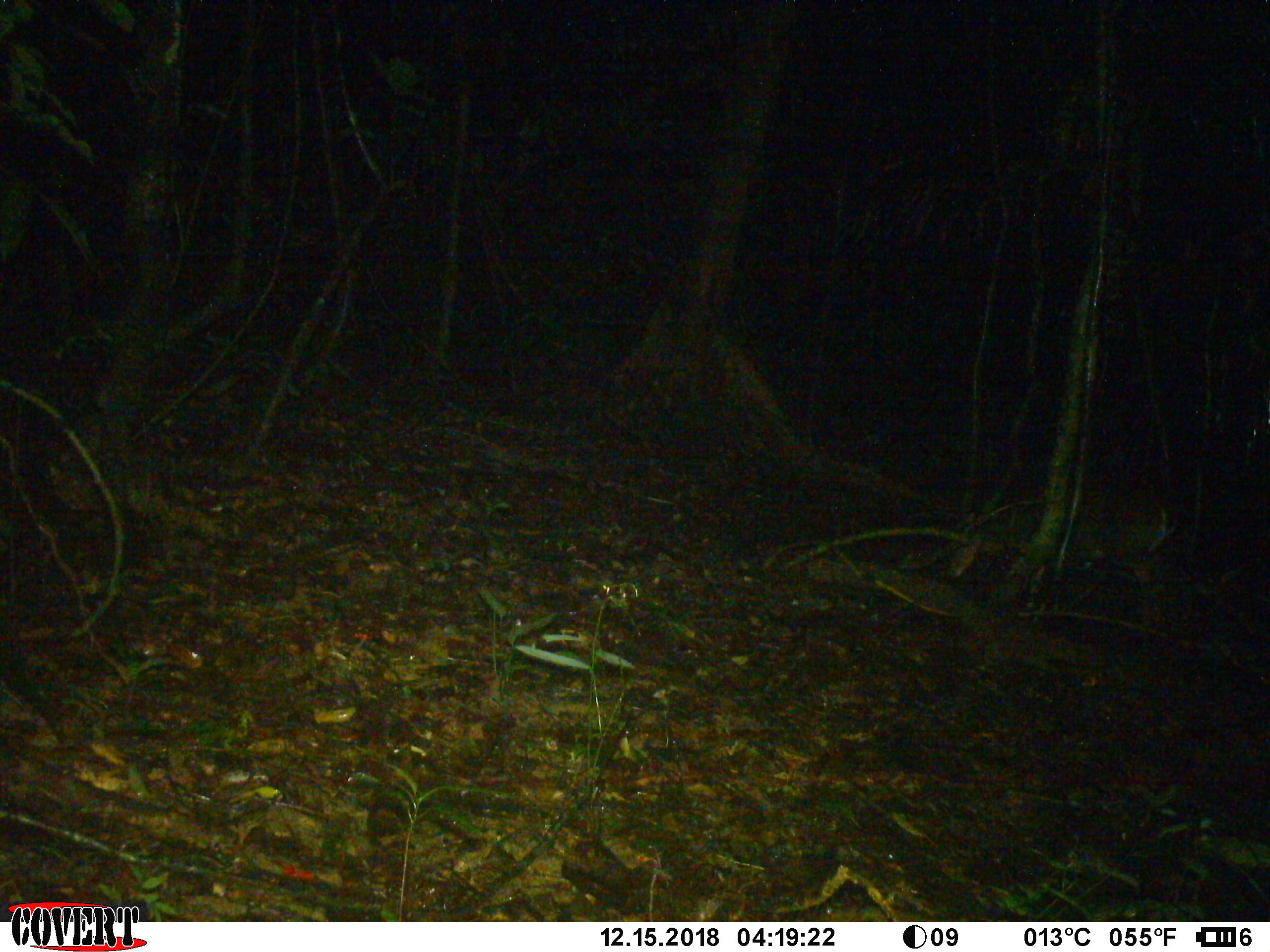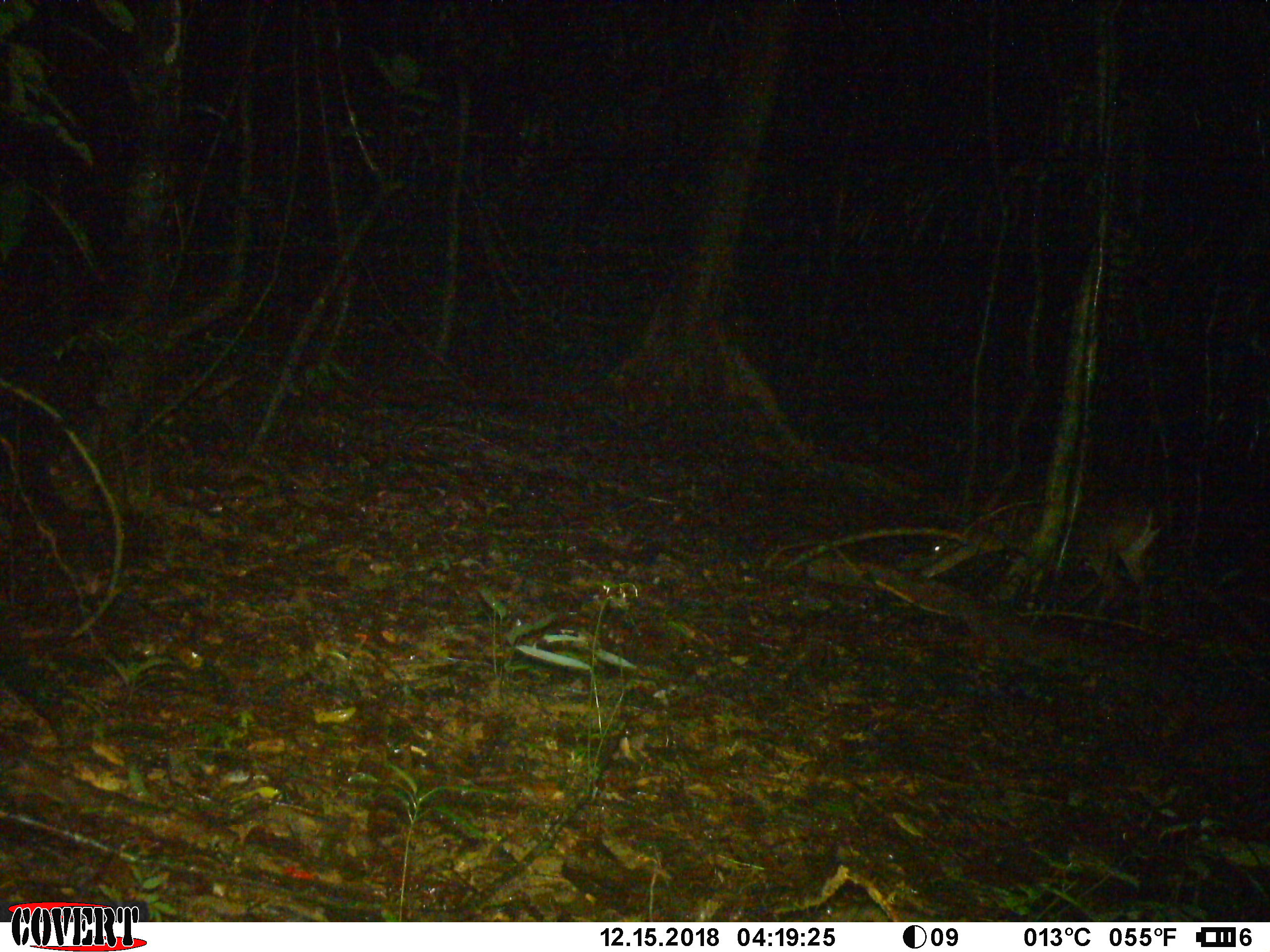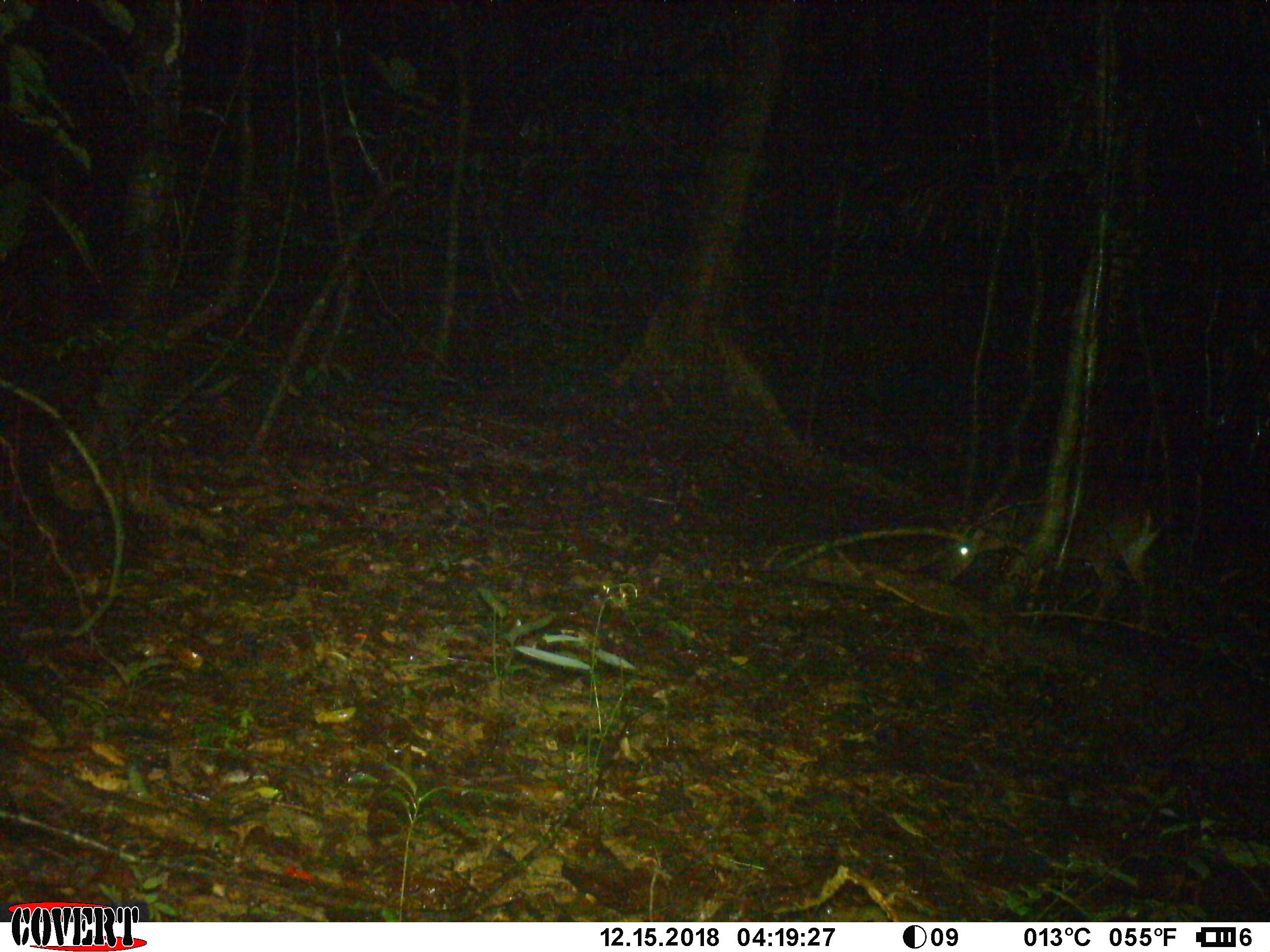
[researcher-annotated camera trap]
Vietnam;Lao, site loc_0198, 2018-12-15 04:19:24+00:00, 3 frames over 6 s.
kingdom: Animalia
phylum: Chordata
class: Mammalia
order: Artiodactyla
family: Cervidae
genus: Muntiacus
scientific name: Muntiacus vuquangensis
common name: large-antlered muntjac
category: large antlered muntjac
Large antlered muntjac (large-antlered muntjac) (Muntiacus vuquangensis). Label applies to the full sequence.